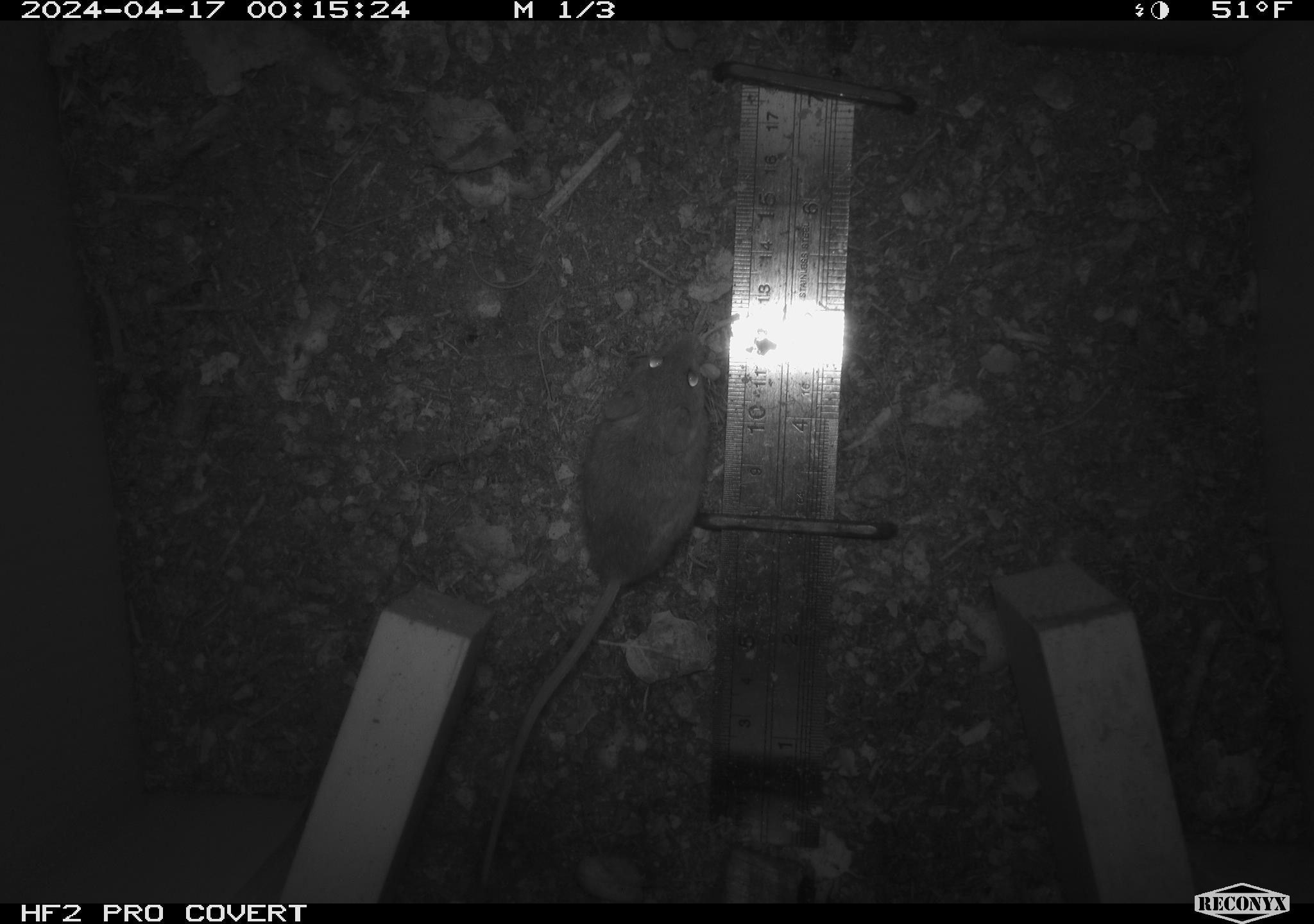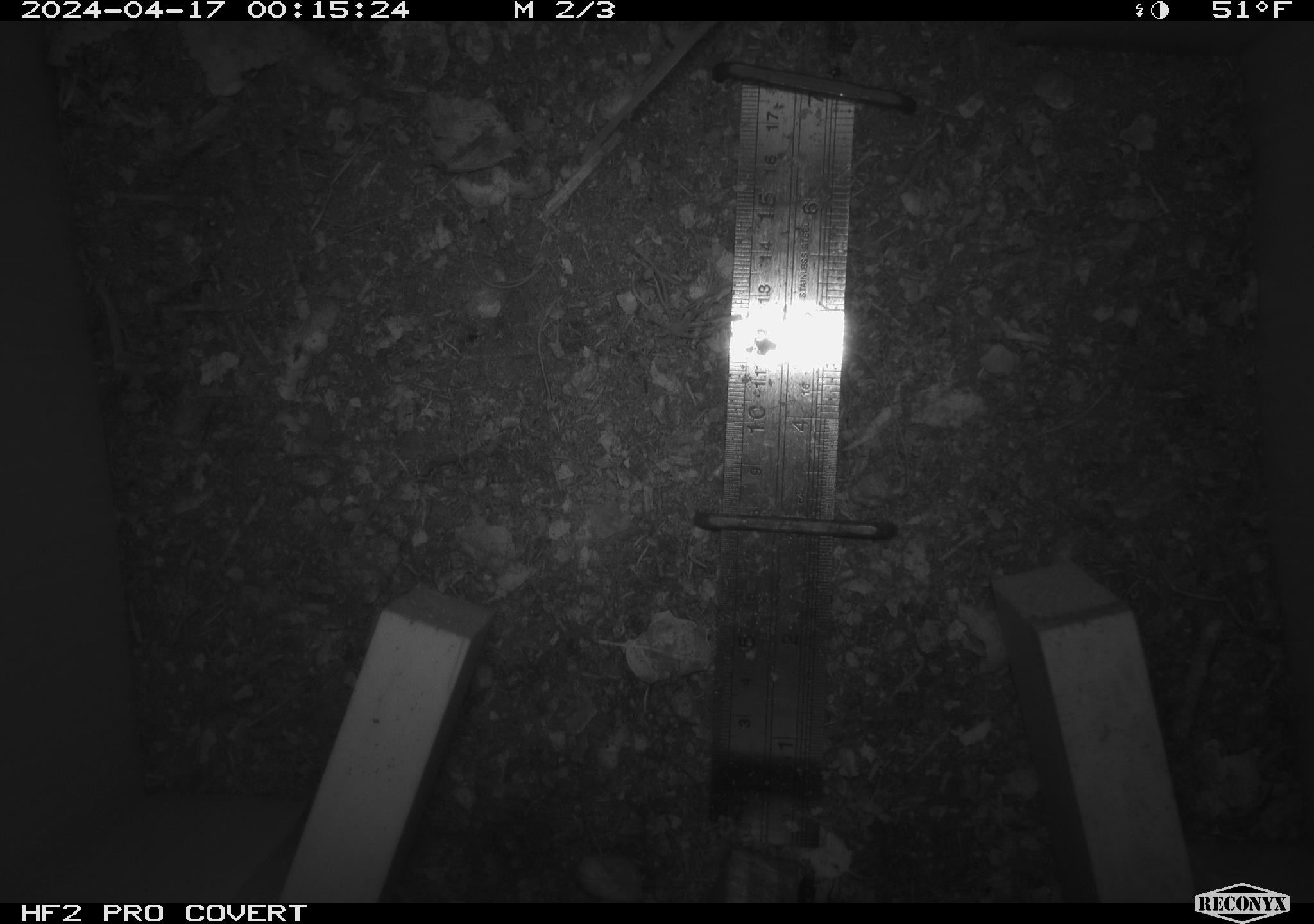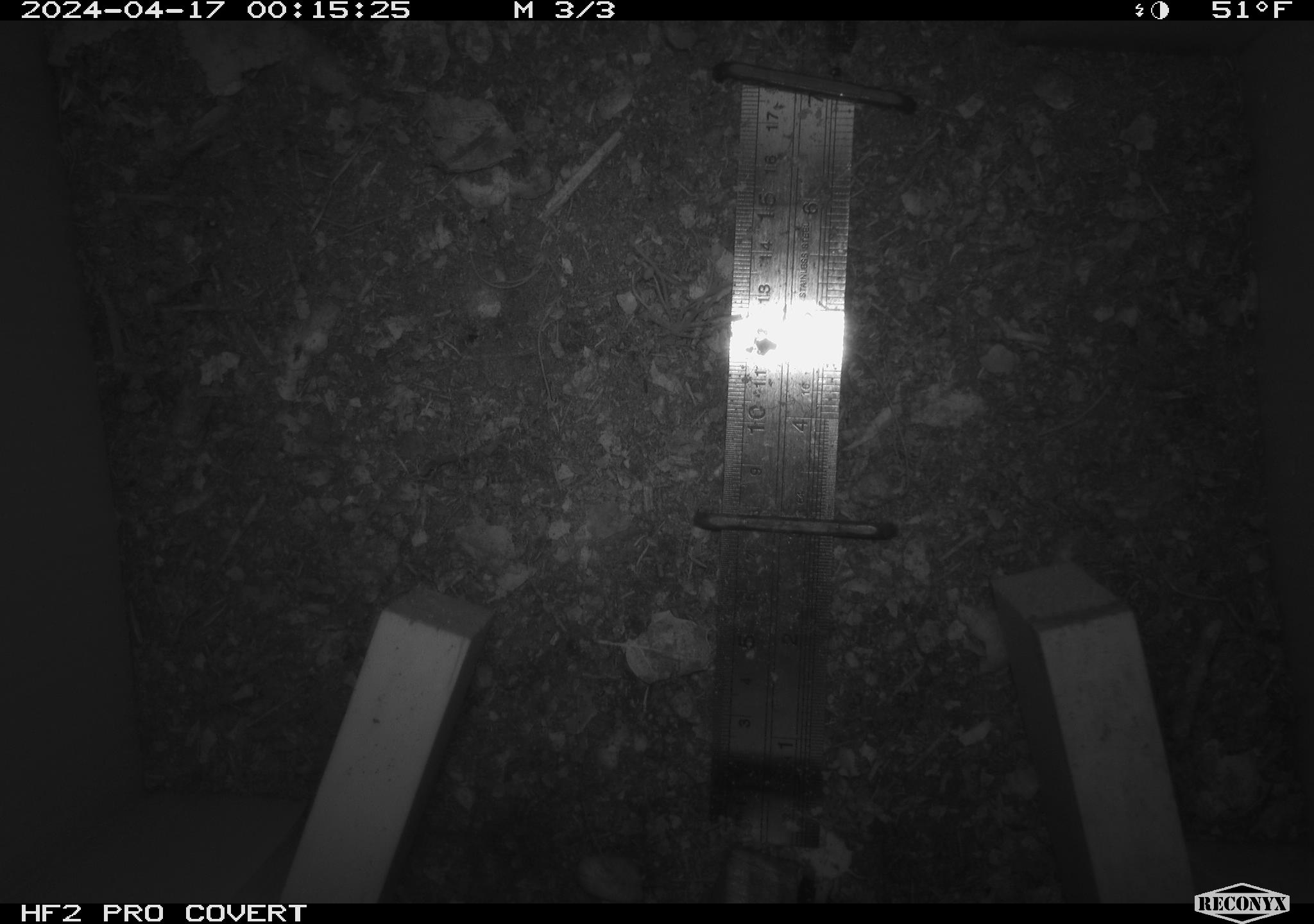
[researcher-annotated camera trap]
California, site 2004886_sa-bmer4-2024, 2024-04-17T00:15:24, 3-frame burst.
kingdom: Animalia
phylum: Chordata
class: Mammalia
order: Rodentia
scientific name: Rodentia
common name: mouse species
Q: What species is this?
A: Mouse species (Rodentia).